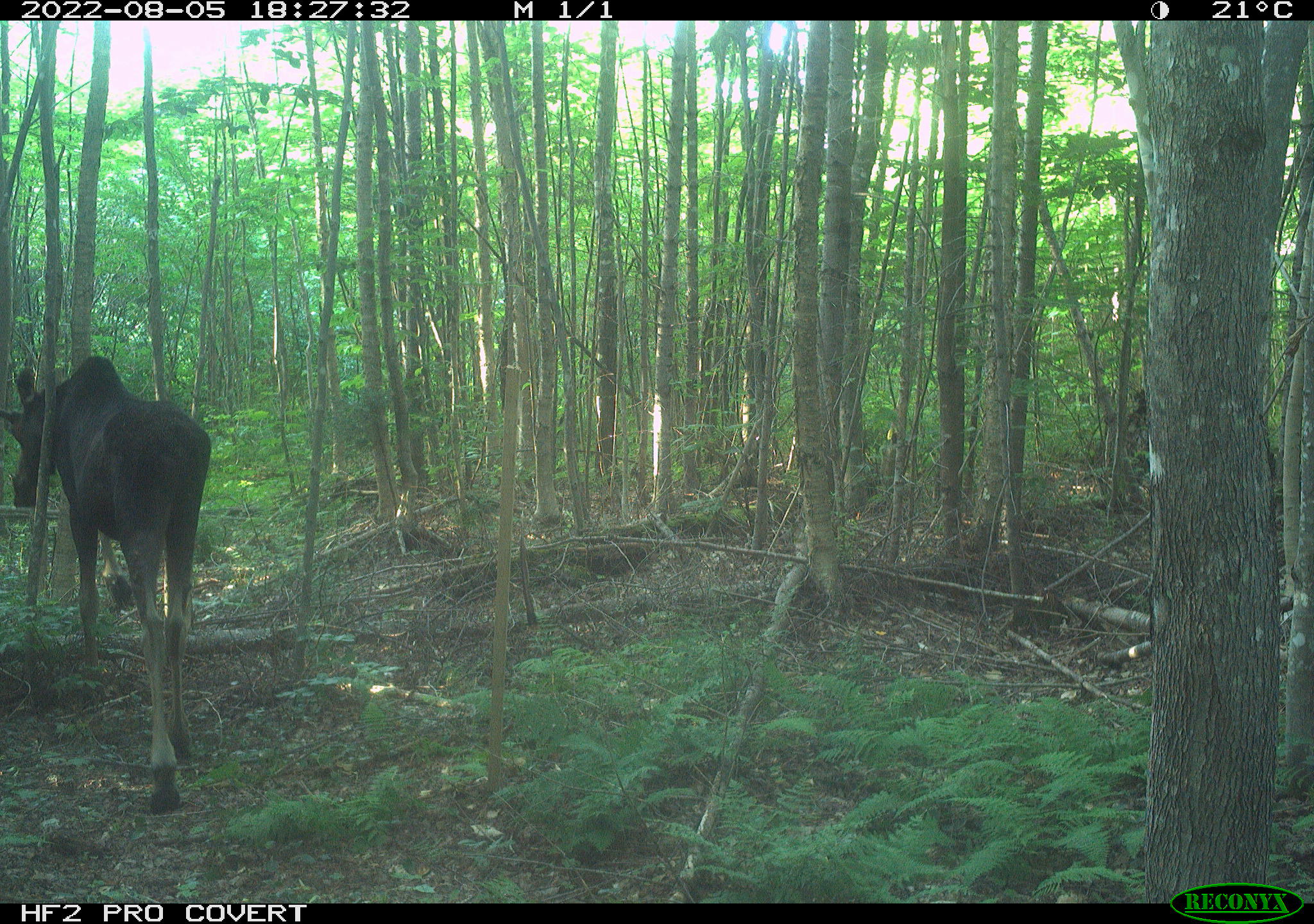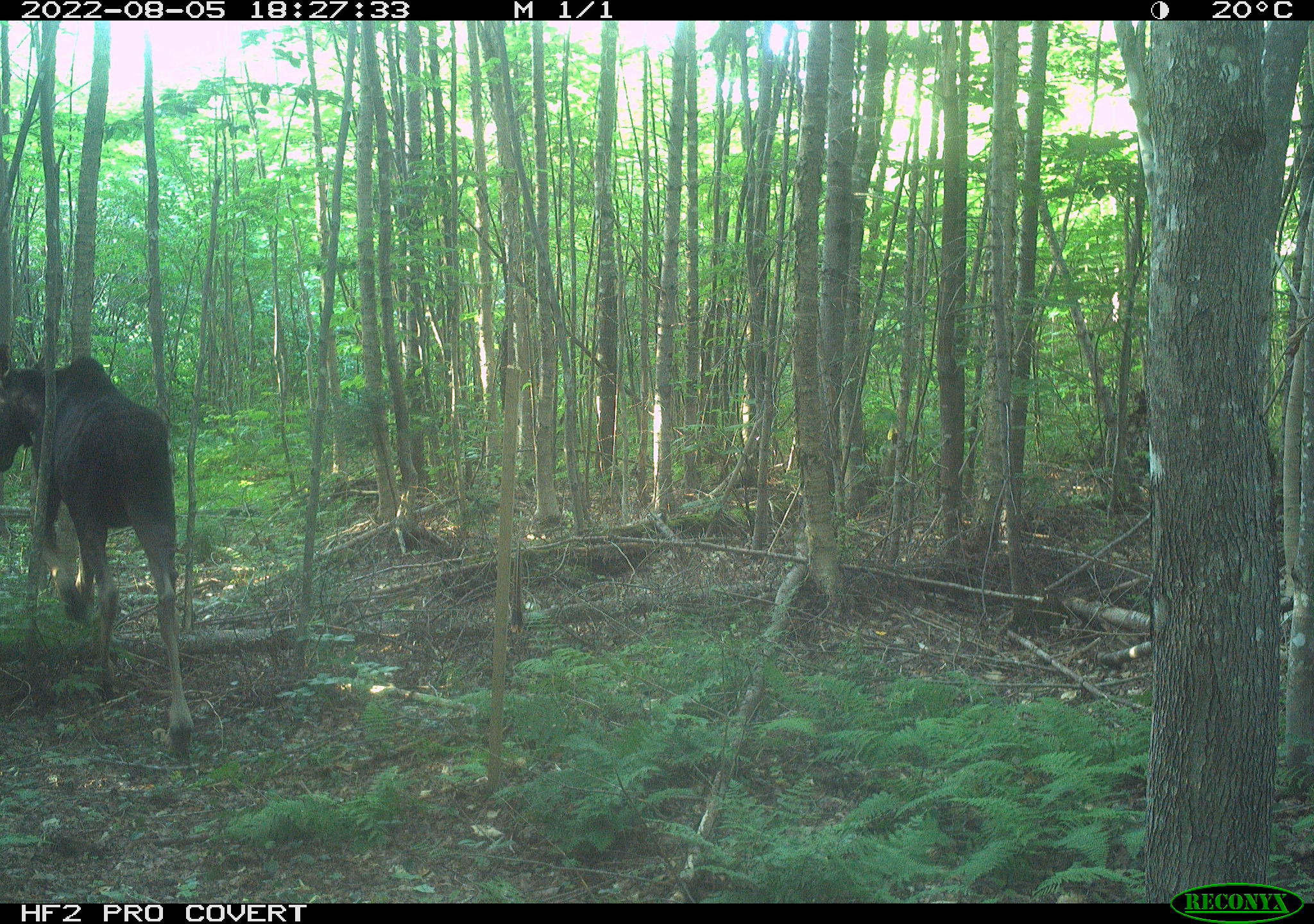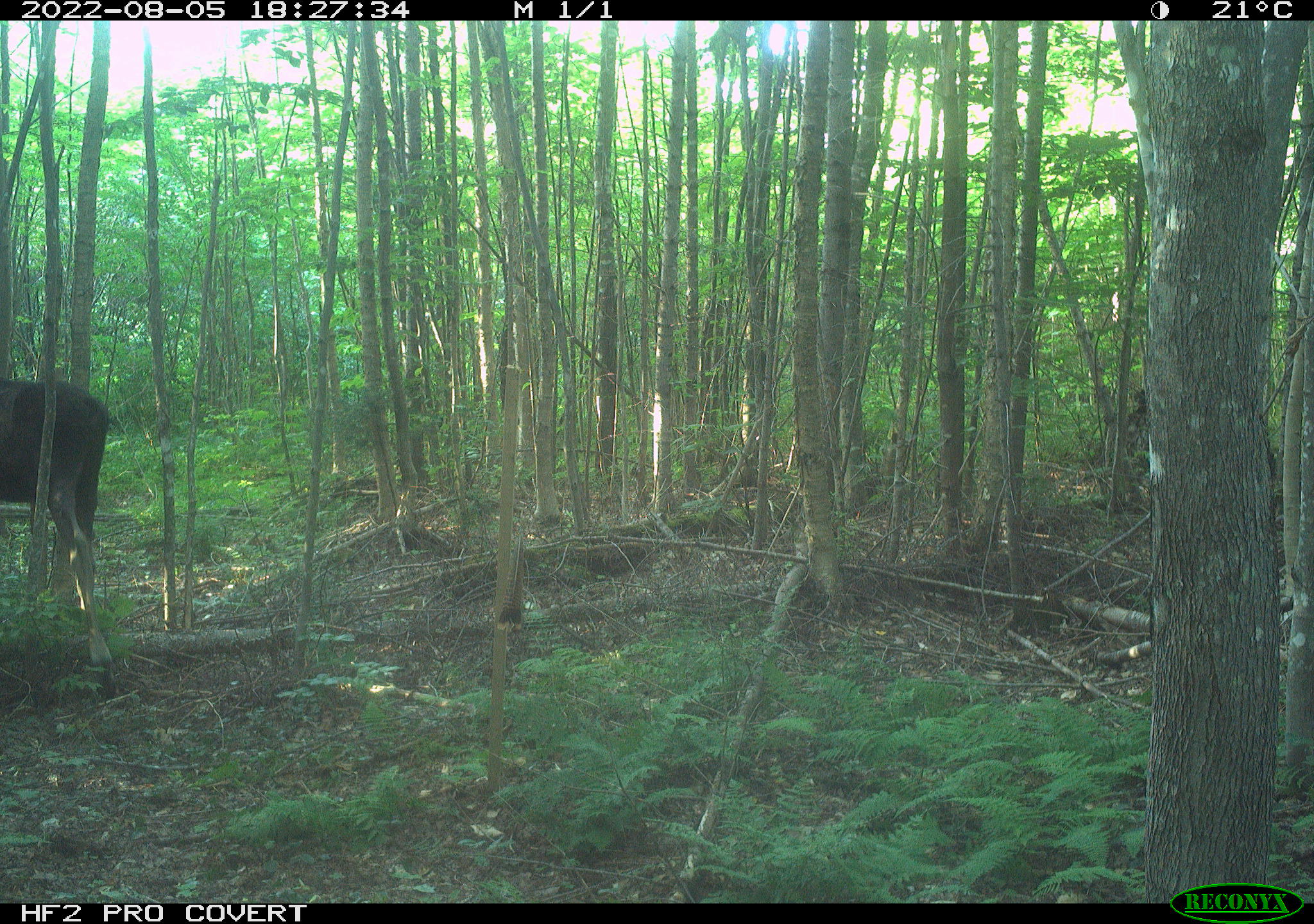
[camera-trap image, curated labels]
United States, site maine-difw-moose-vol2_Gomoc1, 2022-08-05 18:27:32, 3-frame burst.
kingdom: Animalia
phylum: Chordata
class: Mammalia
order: Artiodactyla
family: Cervidae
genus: Alces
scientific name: Alces alces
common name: moose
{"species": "moose (Alces alces)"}